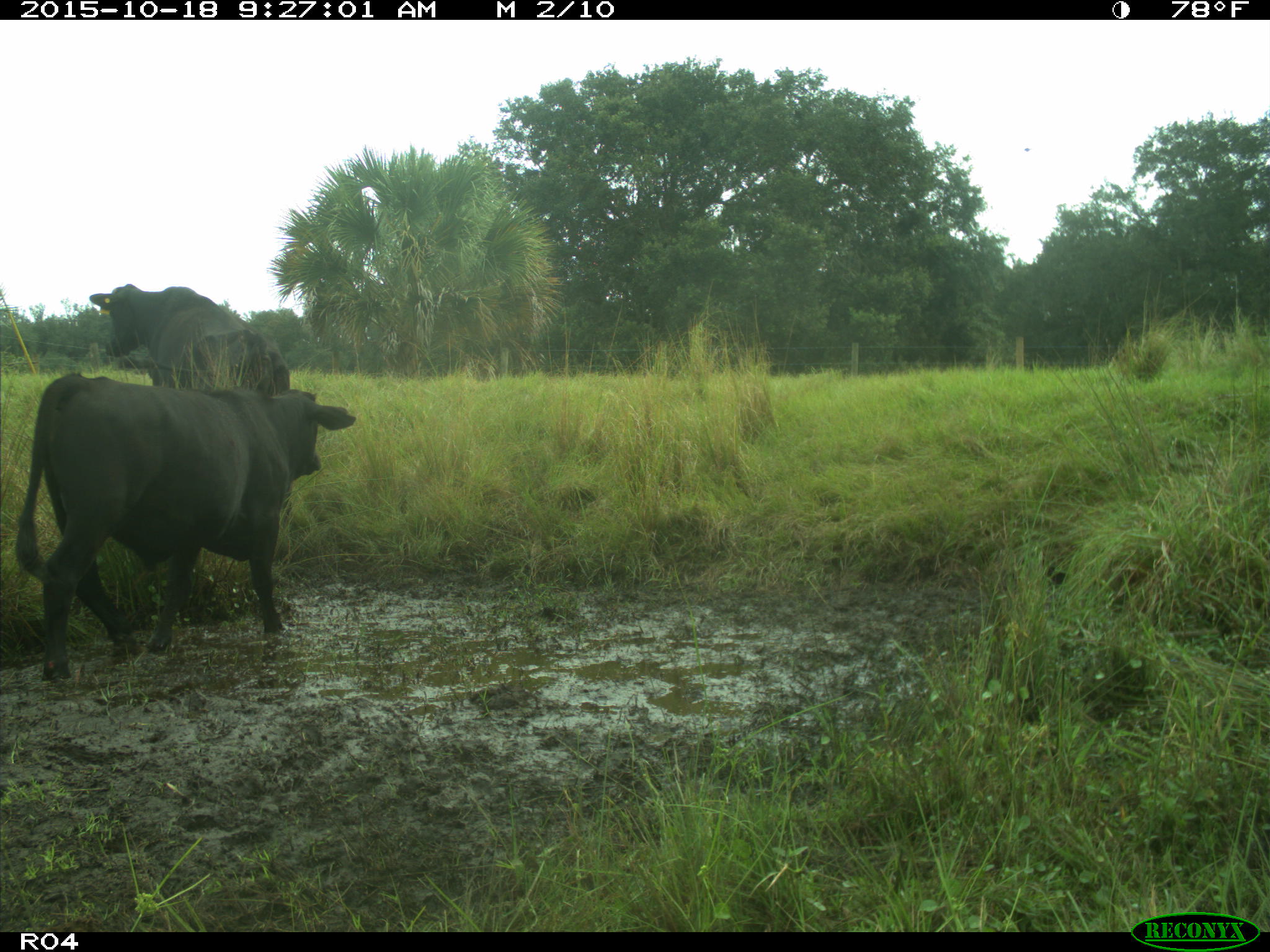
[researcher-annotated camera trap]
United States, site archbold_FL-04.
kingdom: Animalia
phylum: Chordata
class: Mammalia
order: Artiodactyla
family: Bovidae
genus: Bos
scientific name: Bos taurus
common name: domestic cow